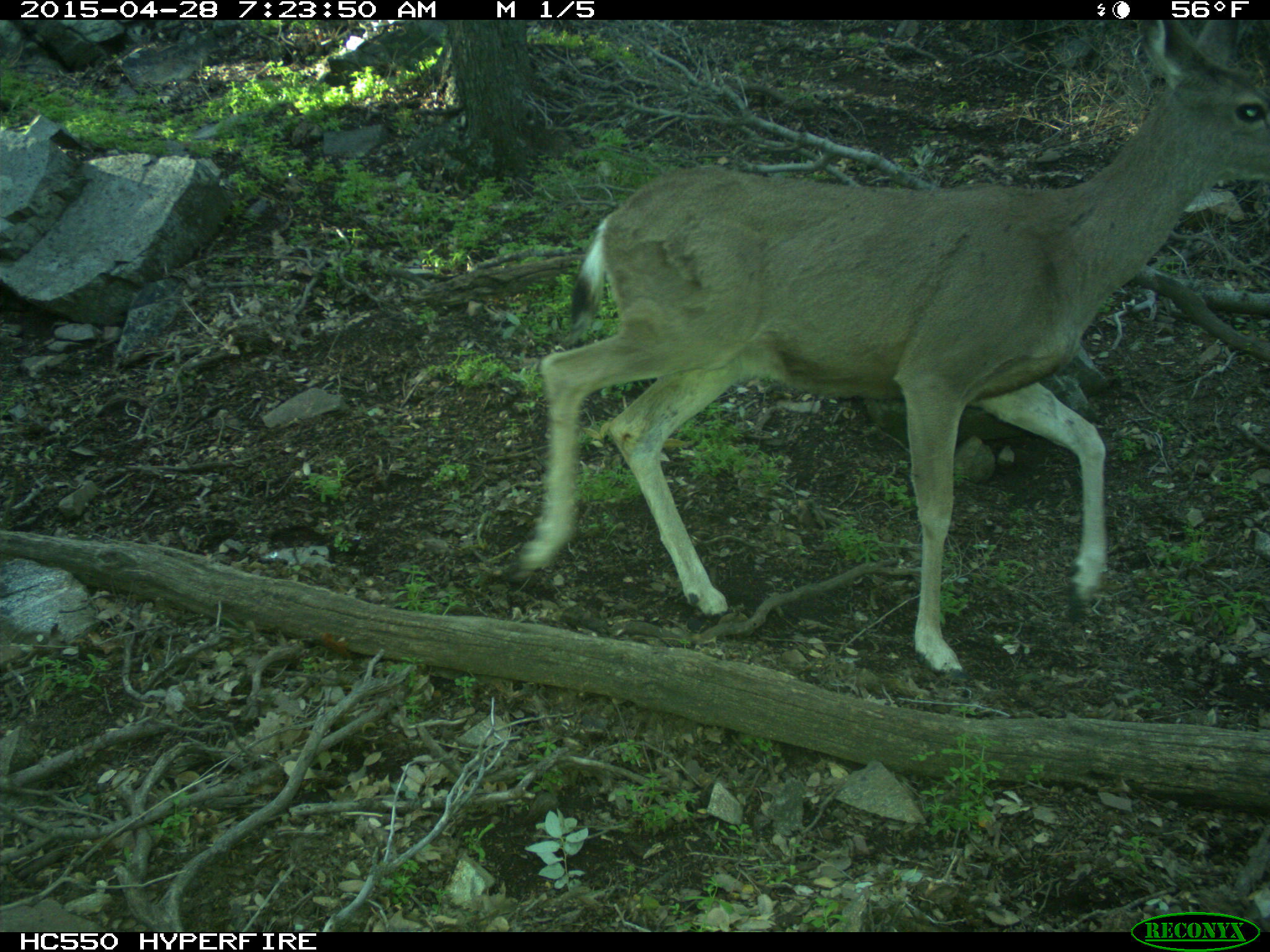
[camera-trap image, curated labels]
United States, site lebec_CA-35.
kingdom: Animalia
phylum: Chordata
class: Mammalia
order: Artiodactyla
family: Cervidae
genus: Odocoileus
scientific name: Odocoileus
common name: deer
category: unidentified deer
Unidentified deer (deer) (Odocoileus).